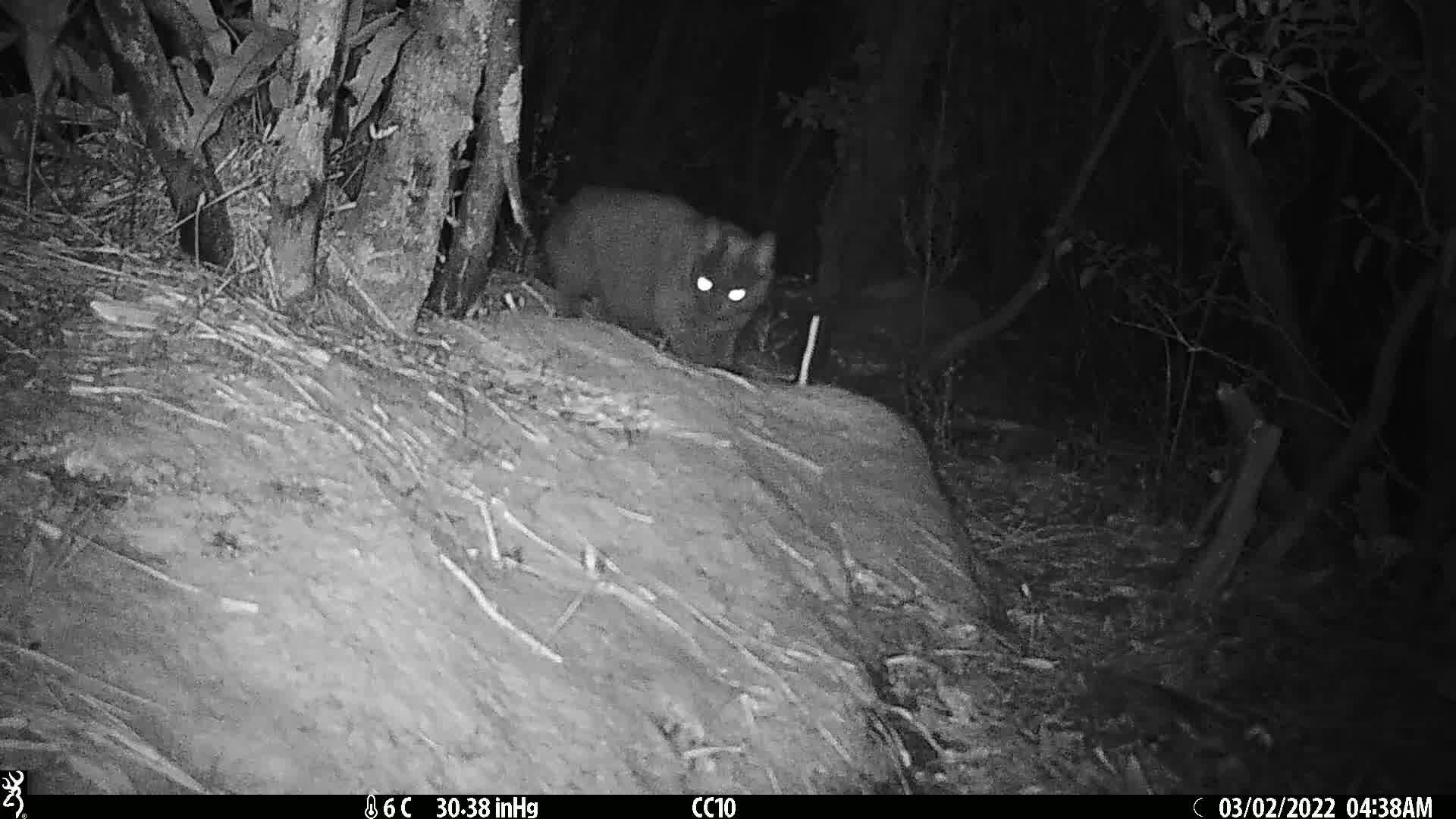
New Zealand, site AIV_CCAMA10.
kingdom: Animalia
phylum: Chordata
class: Mammalia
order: Carnivora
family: Felidae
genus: Felis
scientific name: Felis catus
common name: domestic cat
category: cat